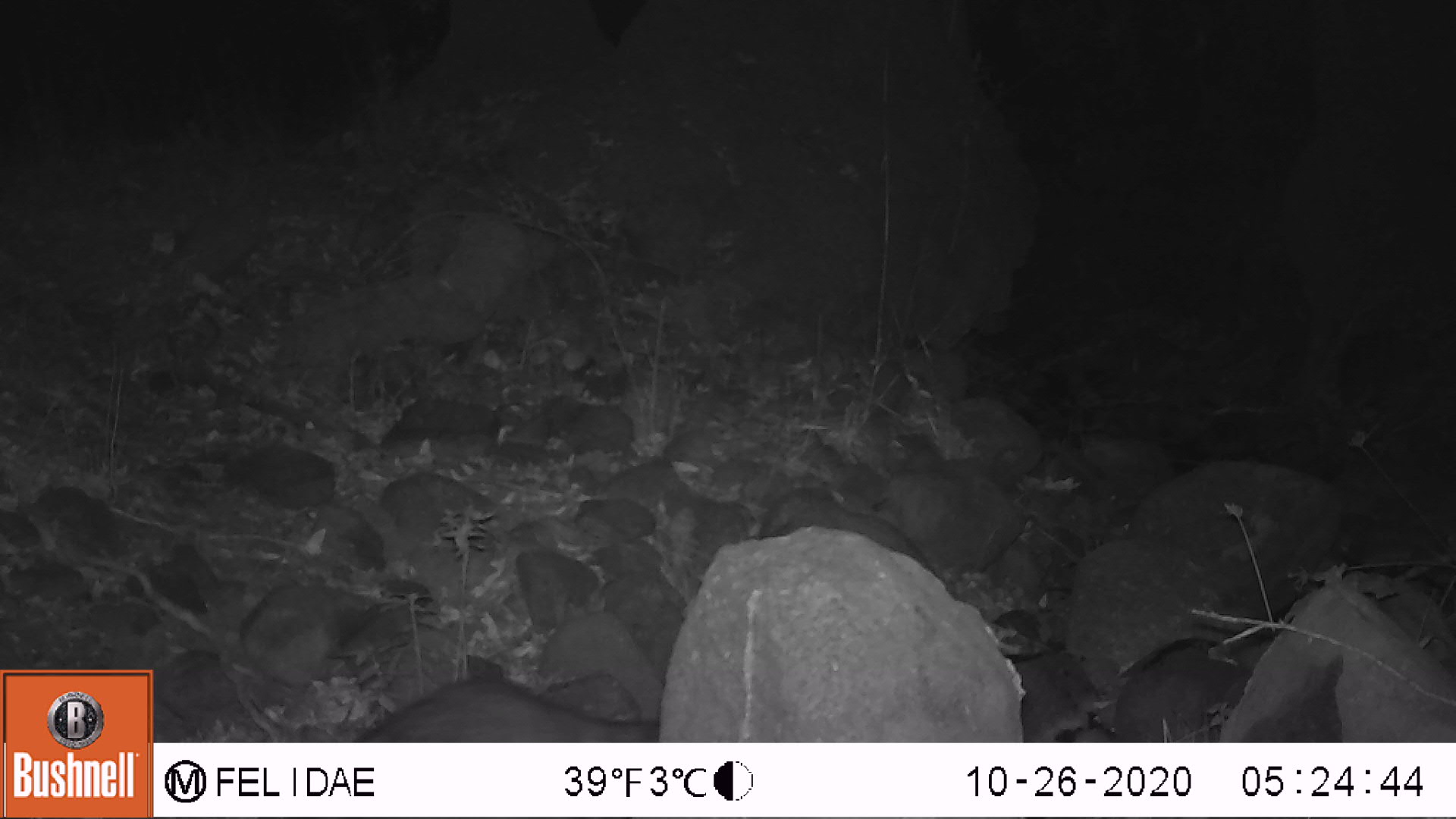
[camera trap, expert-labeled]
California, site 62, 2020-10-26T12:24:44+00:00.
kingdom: Animalia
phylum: Chordata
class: Mammalia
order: Carnivora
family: Procyonidae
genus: Procyon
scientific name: Procyon lotor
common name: raccoon